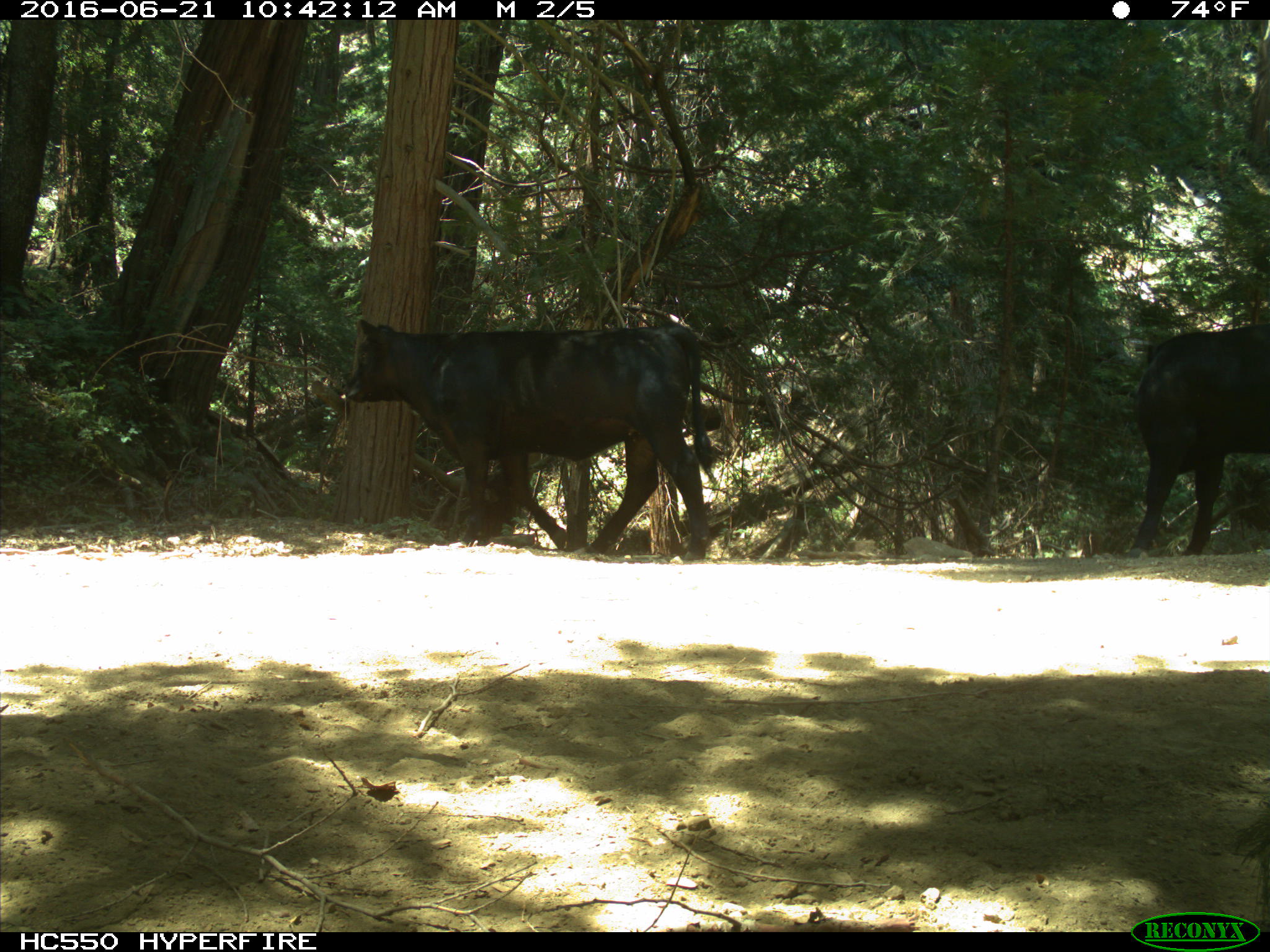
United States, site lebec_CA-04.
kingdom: Animalia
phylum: Chordata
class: Mammalia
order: Artiodactyla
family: Bovidae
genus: Bos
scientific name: Bos taurus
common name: domestic cow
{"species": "Bos taurus (domestic cow)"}